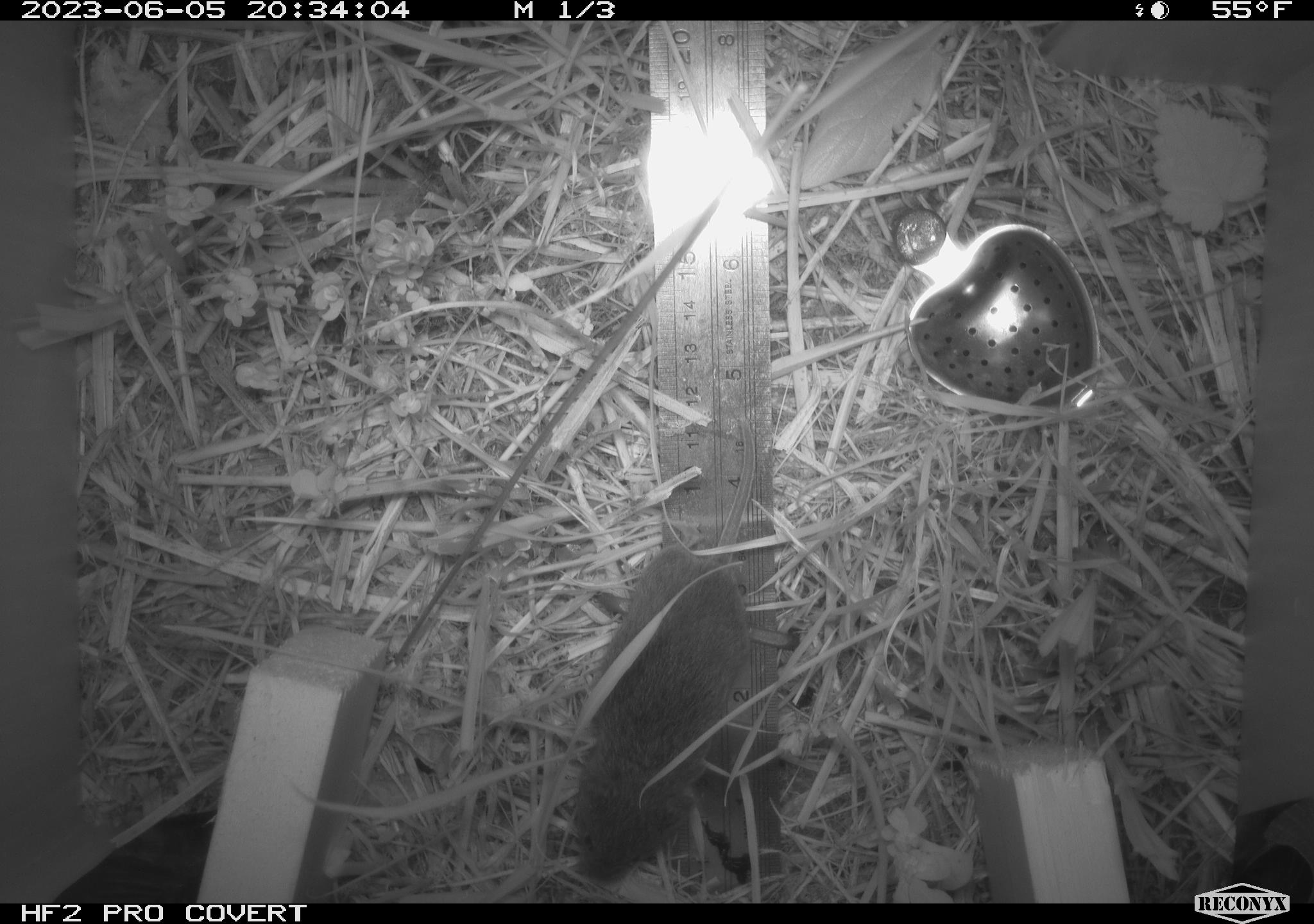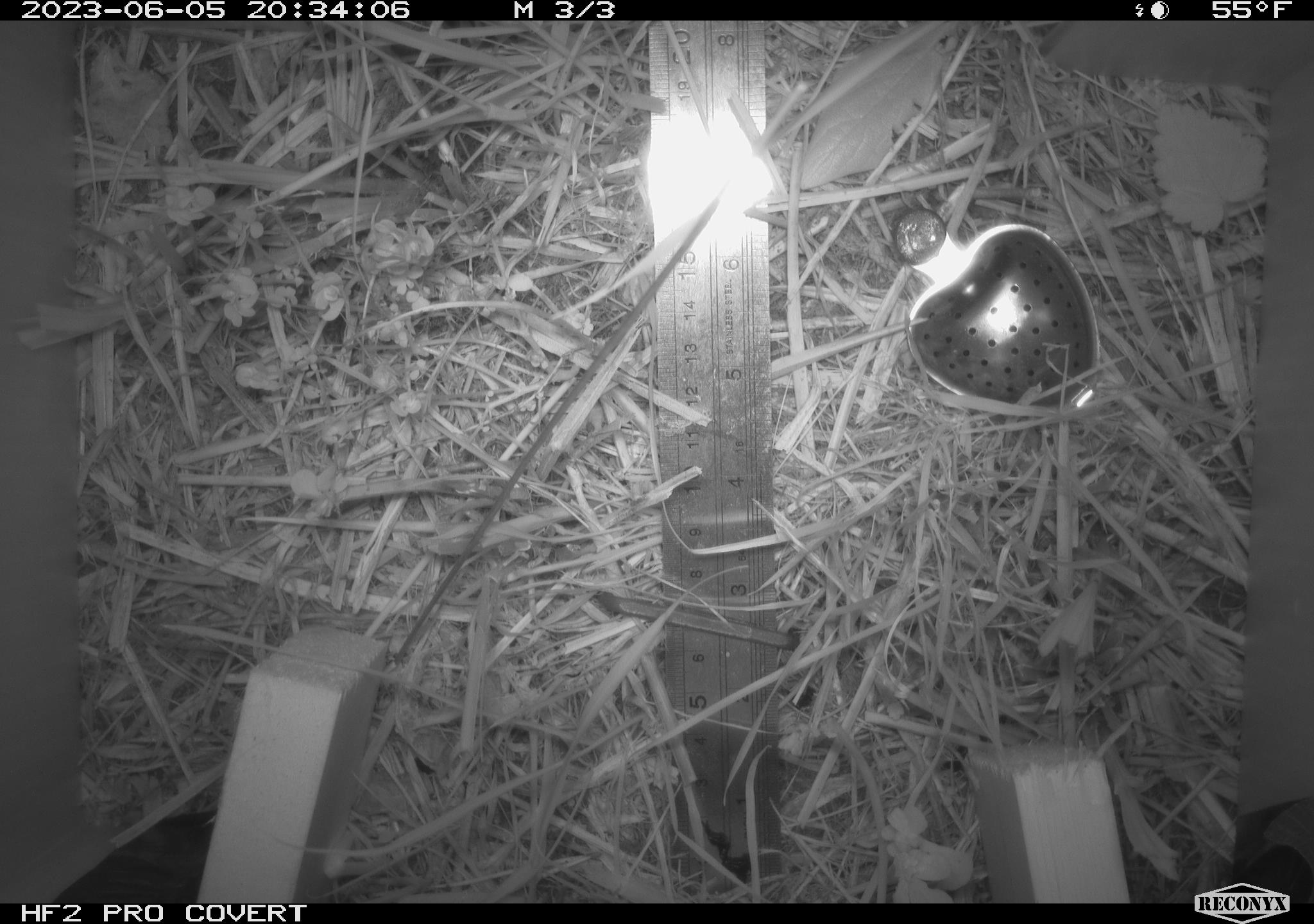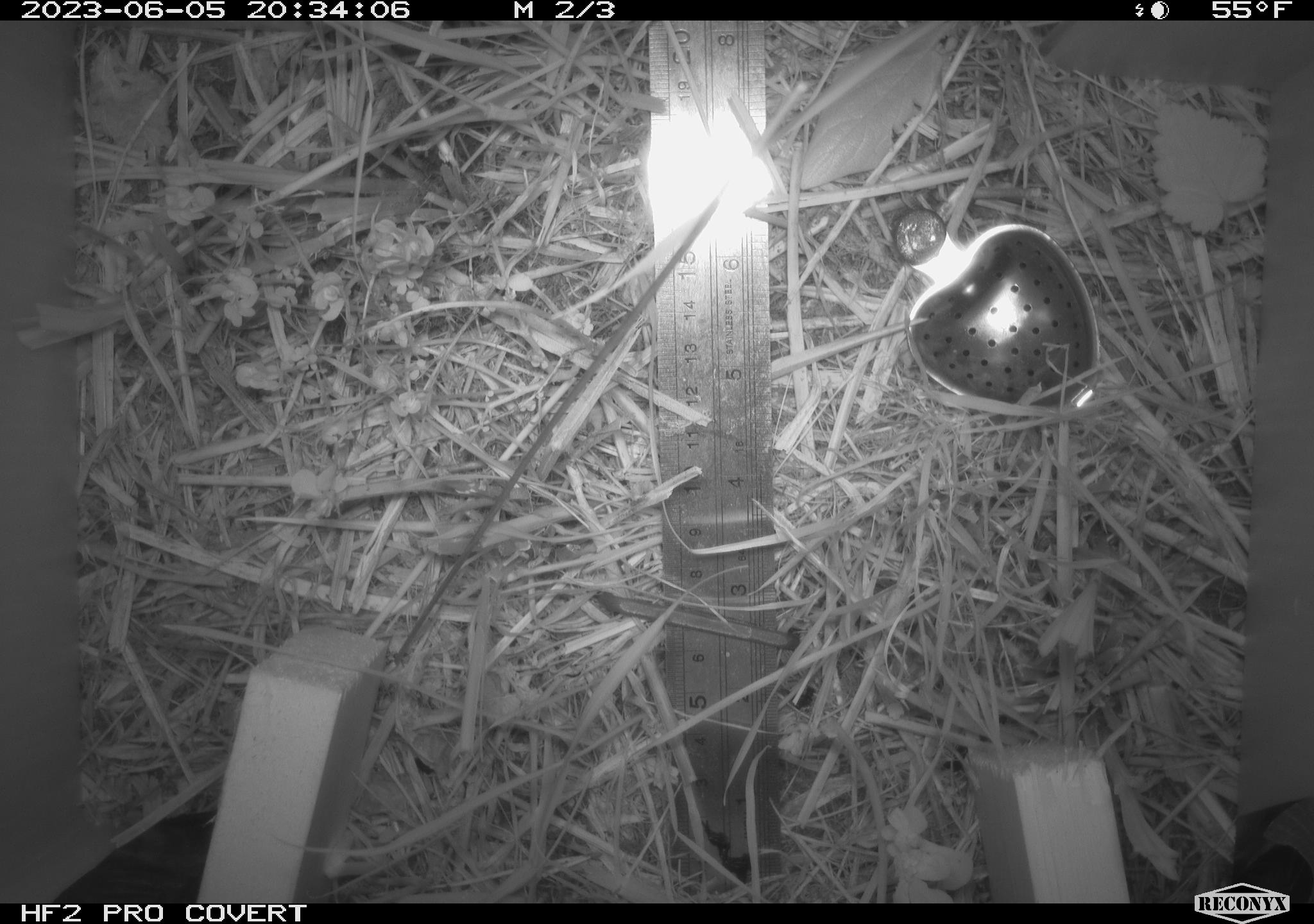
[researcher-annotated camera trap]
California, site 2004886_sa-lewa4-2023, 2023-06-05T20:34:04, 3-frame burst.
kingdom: Animalia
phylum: Chordata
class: Mammalia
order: Rodentia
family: Cricetidae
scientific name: Cricetidae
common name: hamsters, voles, lemmings, and allies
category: cricetidae family